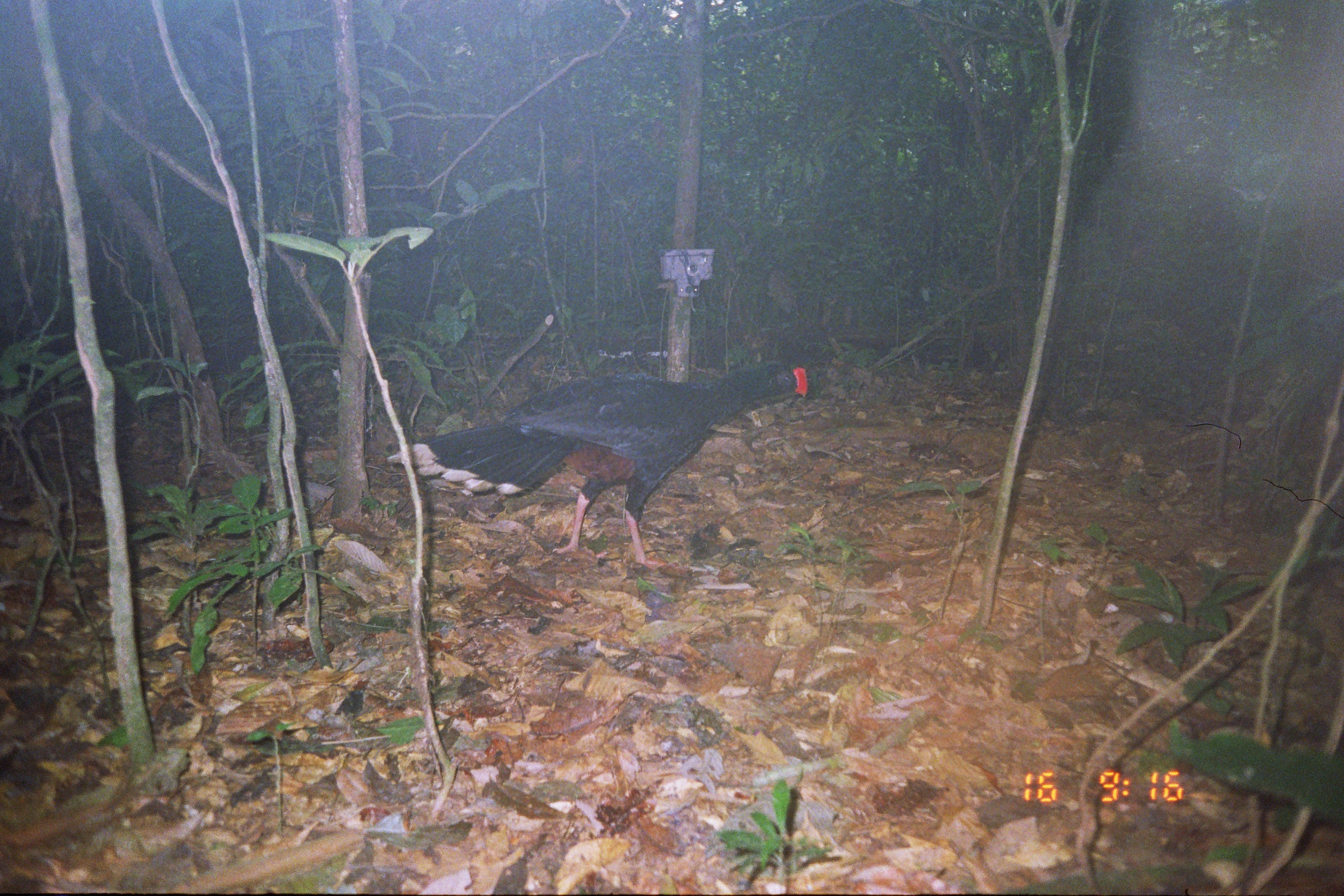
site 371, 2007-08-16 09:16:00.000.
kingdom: Animalia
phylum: Chordata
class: Aves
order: Galliformes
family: Cracidae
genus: Mitu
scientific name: Mitu tuberosum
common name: razor-billed curassow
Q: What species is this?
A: Mitu tuberosum (razor-billed curassow).